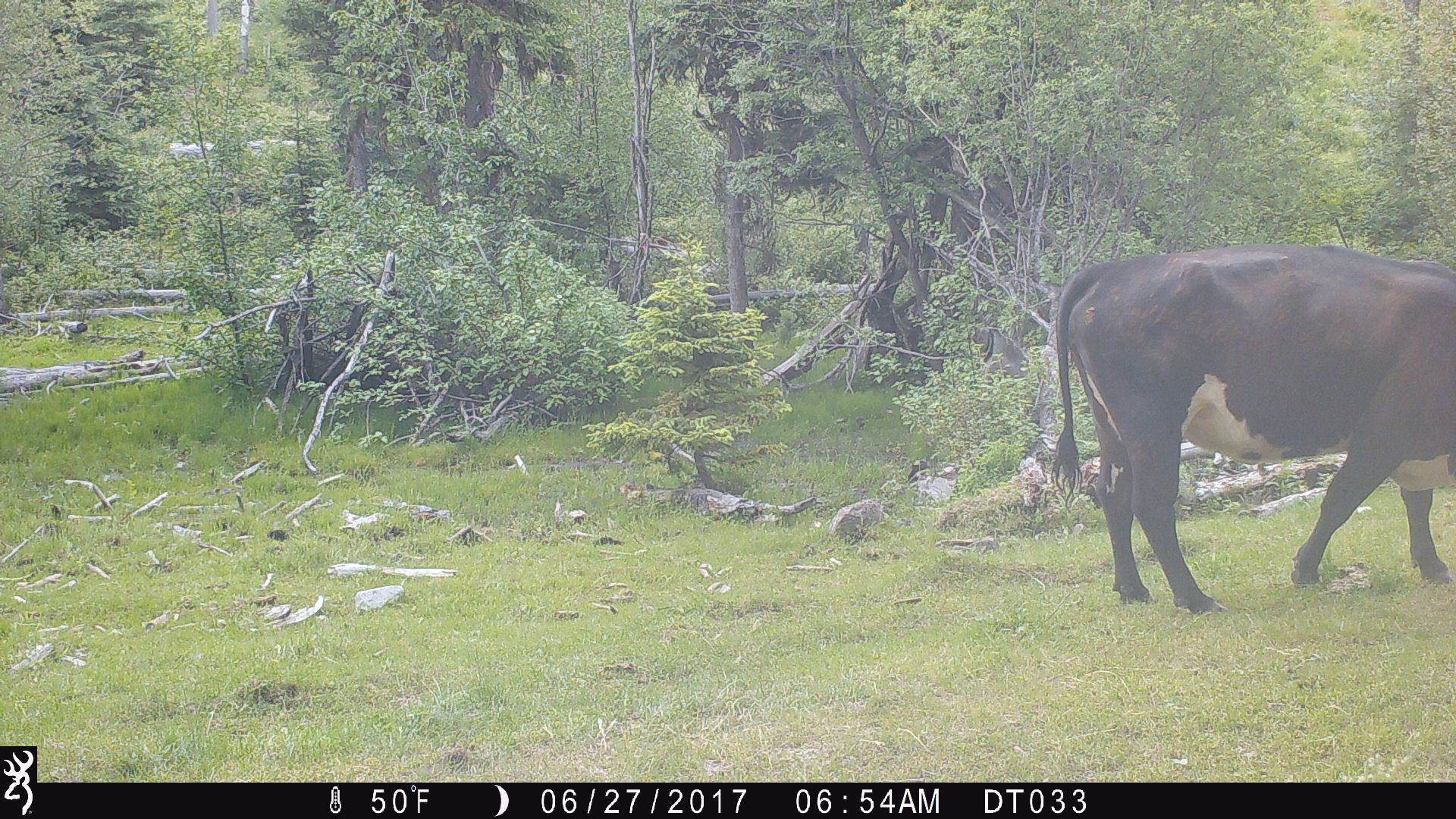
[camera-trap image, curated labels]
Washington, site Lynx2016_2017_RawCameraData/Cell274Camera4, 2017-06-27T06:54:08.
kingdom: Animalia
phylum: Chordata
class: Mammalia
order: Artiodactyla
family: Bovidae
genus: Bos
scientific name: Bos taurus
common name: domestic cattle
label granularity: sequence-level